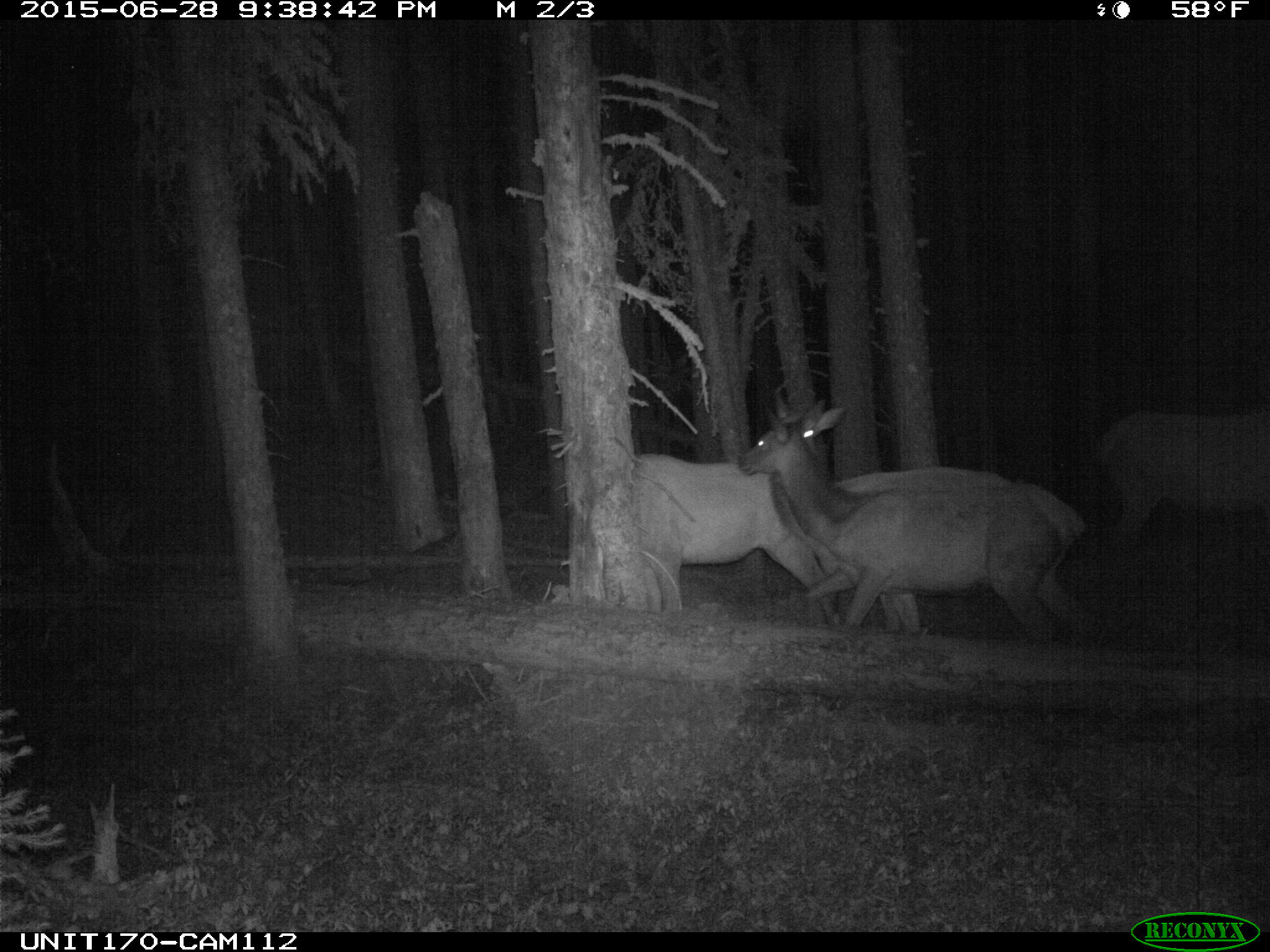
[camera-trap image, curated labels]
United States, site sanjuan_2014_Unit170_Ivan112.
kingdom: Animalia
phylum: Chordata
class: Mammalia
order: Artiodactyla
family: Cervidae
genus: Cervus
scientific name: Cervus elaphus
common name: red deer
Cervus elaphus (red deer).